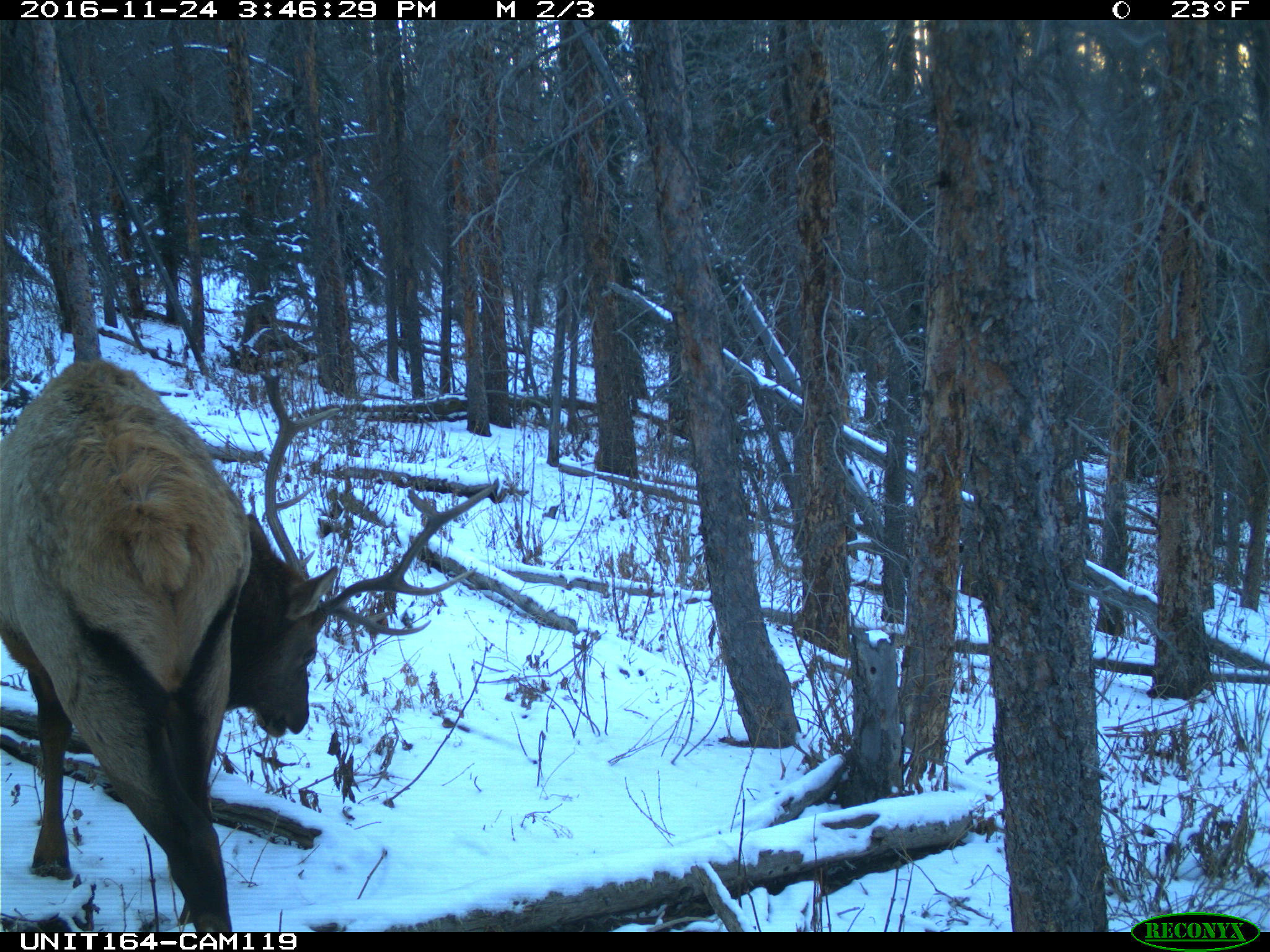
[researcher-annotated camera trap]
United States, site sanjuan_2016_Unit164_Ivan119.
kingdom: Animalia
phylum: Chordata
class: Mammalia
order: Artiodactyla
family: Cervidae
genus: Cervus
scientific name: Cervus elaphus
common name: red deer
Cervus elaphus (red deer).